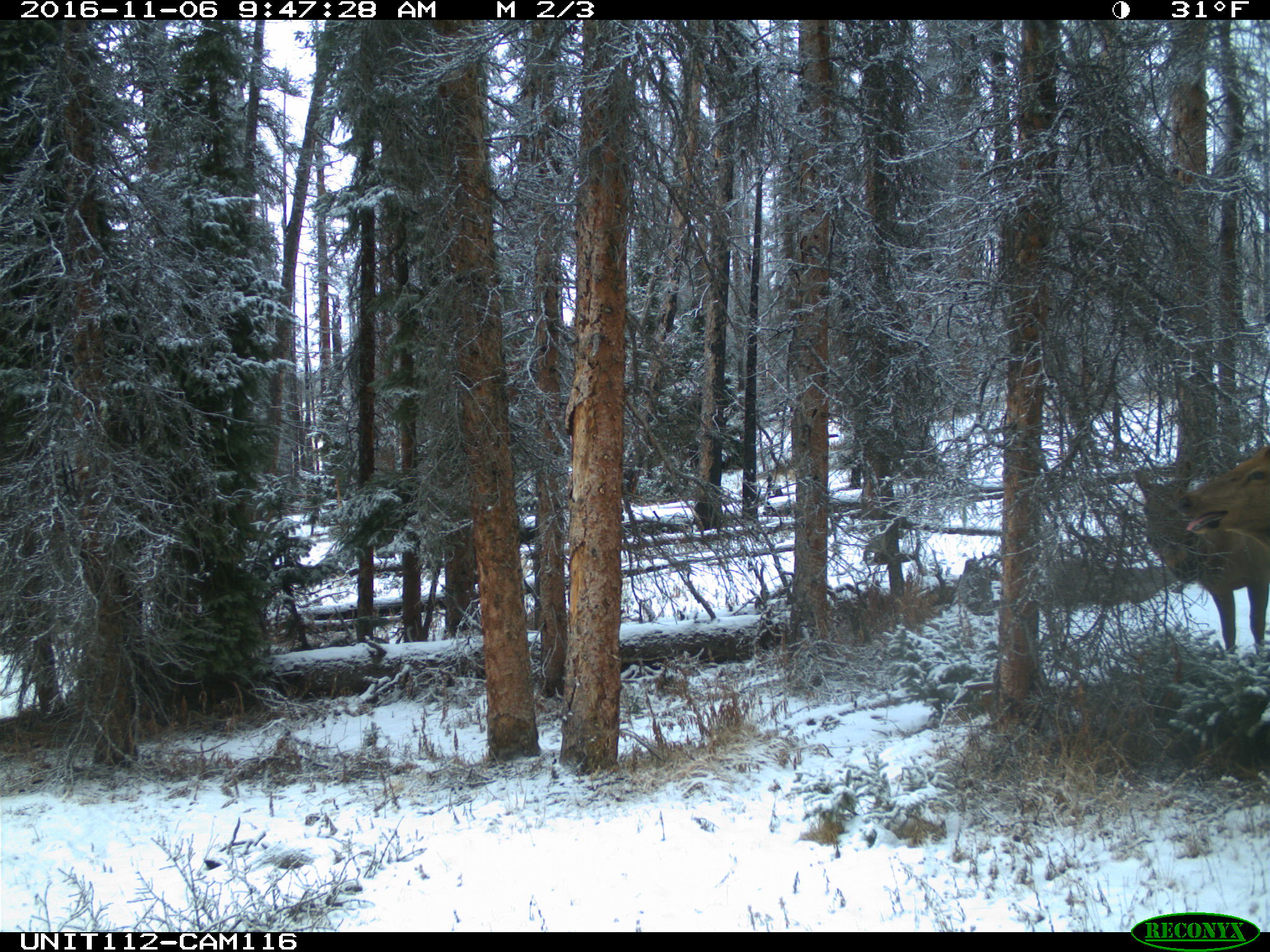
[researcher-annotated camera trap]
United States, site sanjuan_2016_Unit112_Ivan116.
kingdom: Animalia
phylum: Chordata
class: Mammalia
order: Artiodactyla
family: Cervidae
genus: Cervus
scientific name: Cervus elaphus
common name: red deer